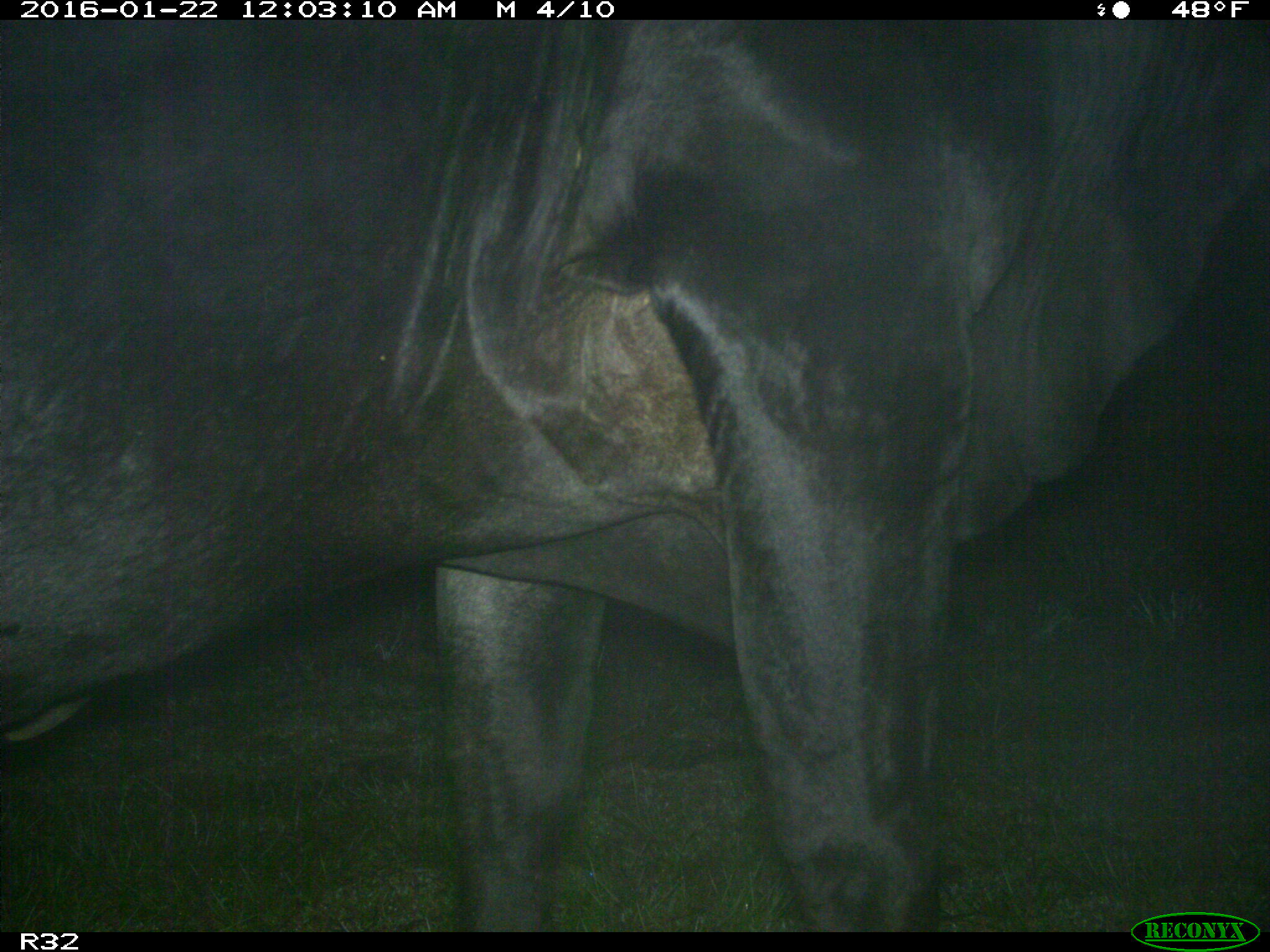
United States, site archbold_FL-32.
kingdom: Animalia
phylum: Chordata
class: Mammalia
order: Artiodactyla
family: Bovidae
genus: Bos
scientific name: Bos taurus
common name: domestic cow